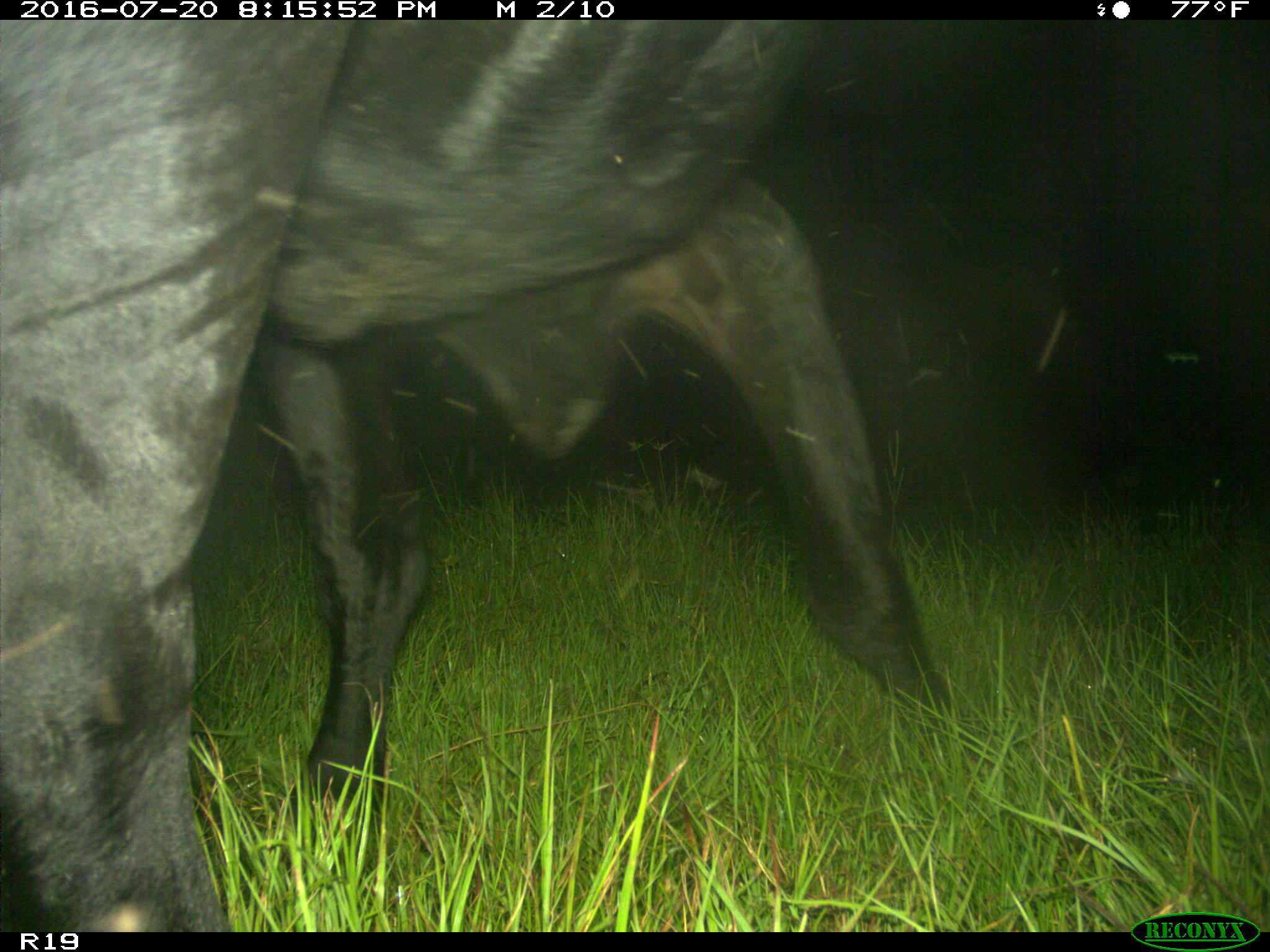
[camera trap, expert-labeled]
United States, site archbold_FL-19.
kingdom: Animalia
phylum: Chordata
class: Mammalia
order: Artiodactyla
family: Bovidae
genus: Bos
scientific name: Bos taurus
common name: domestic cow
Bos taurus (domestic cow).